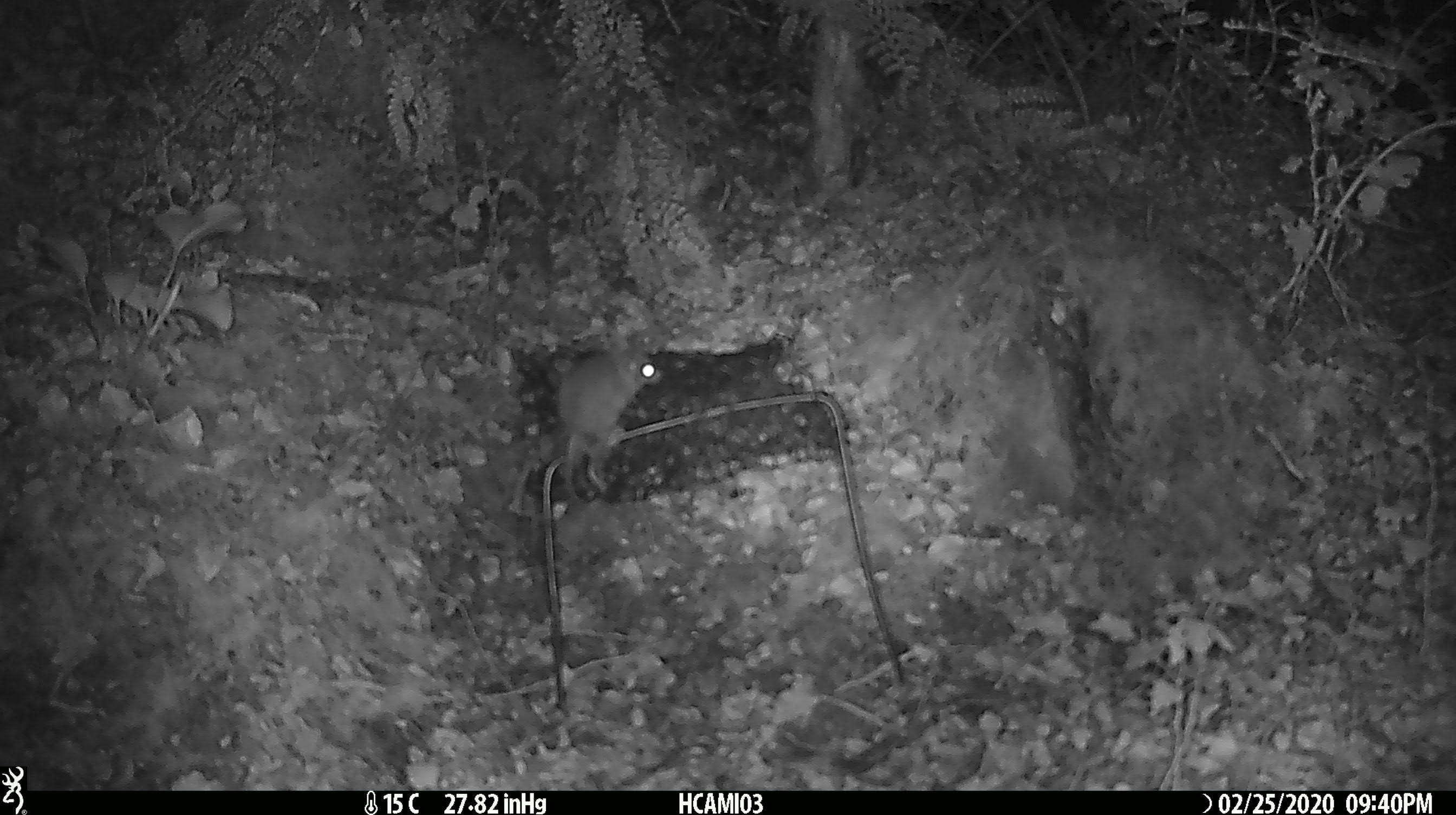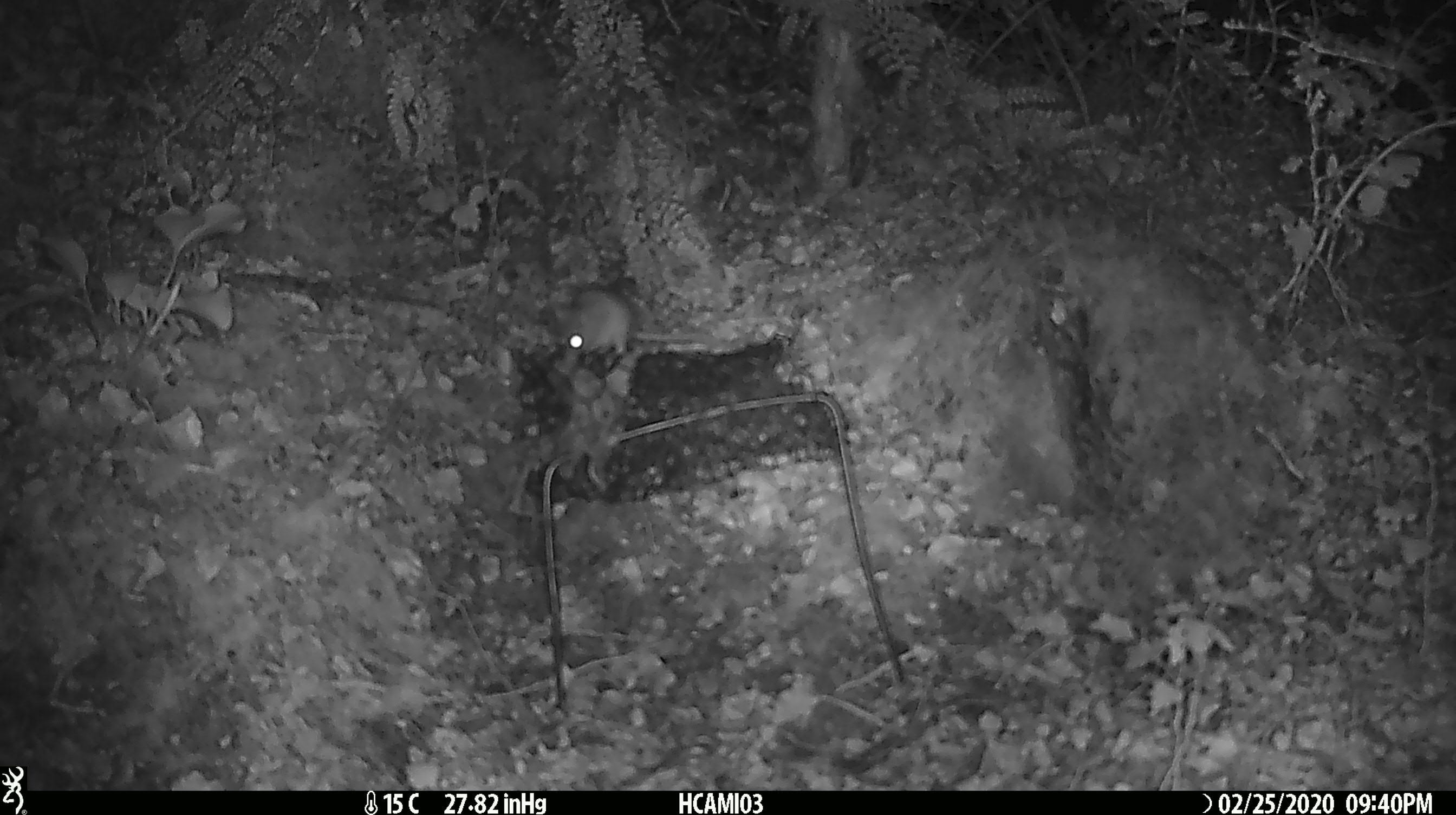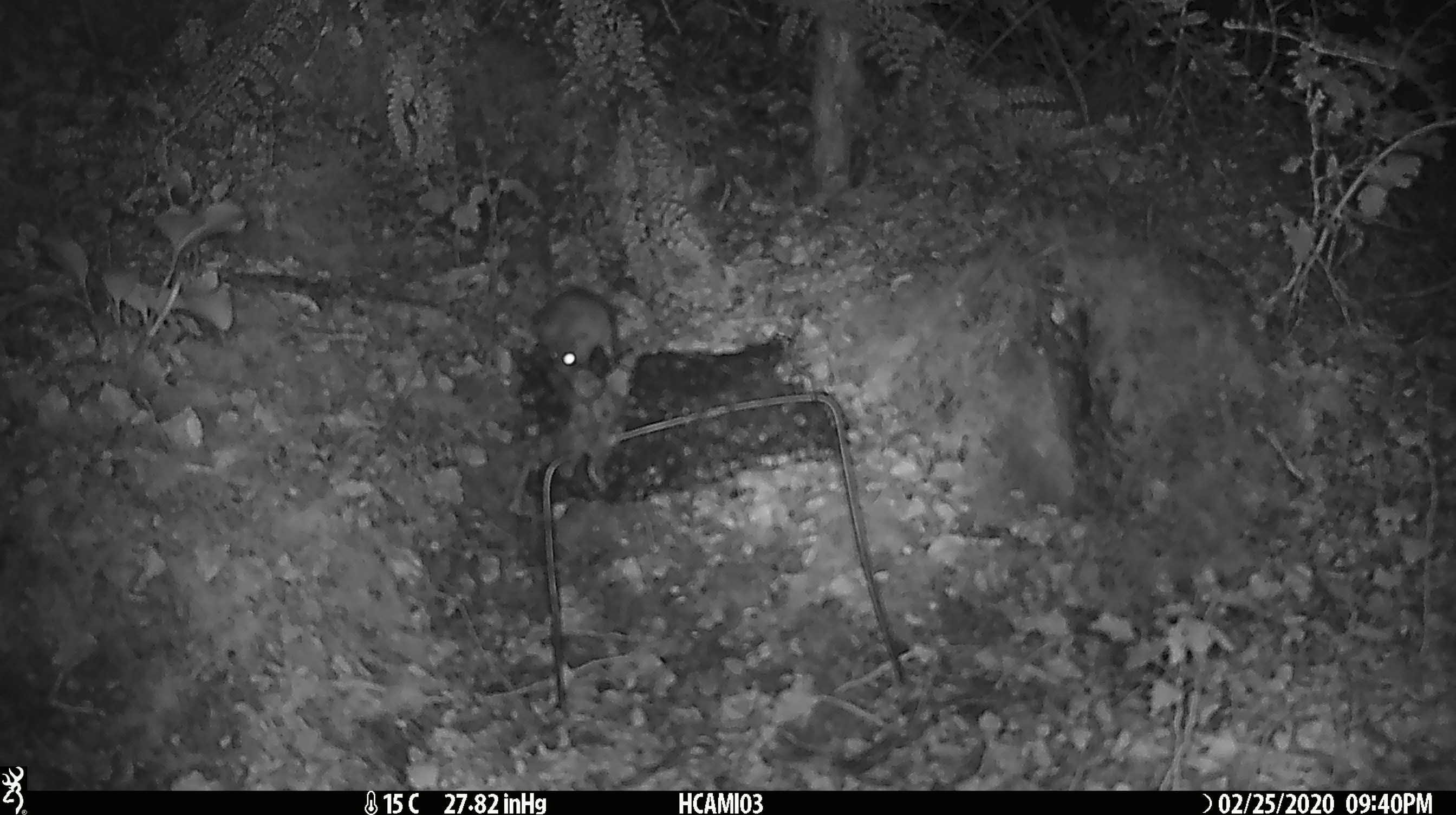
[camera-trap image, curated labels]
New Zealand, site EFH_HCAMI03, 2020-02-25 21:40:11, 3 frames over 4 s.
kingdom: Animalia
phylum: Chordata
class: Mammalia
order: Rodentia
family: Muridae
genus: Mus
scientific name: Mus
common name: mouse